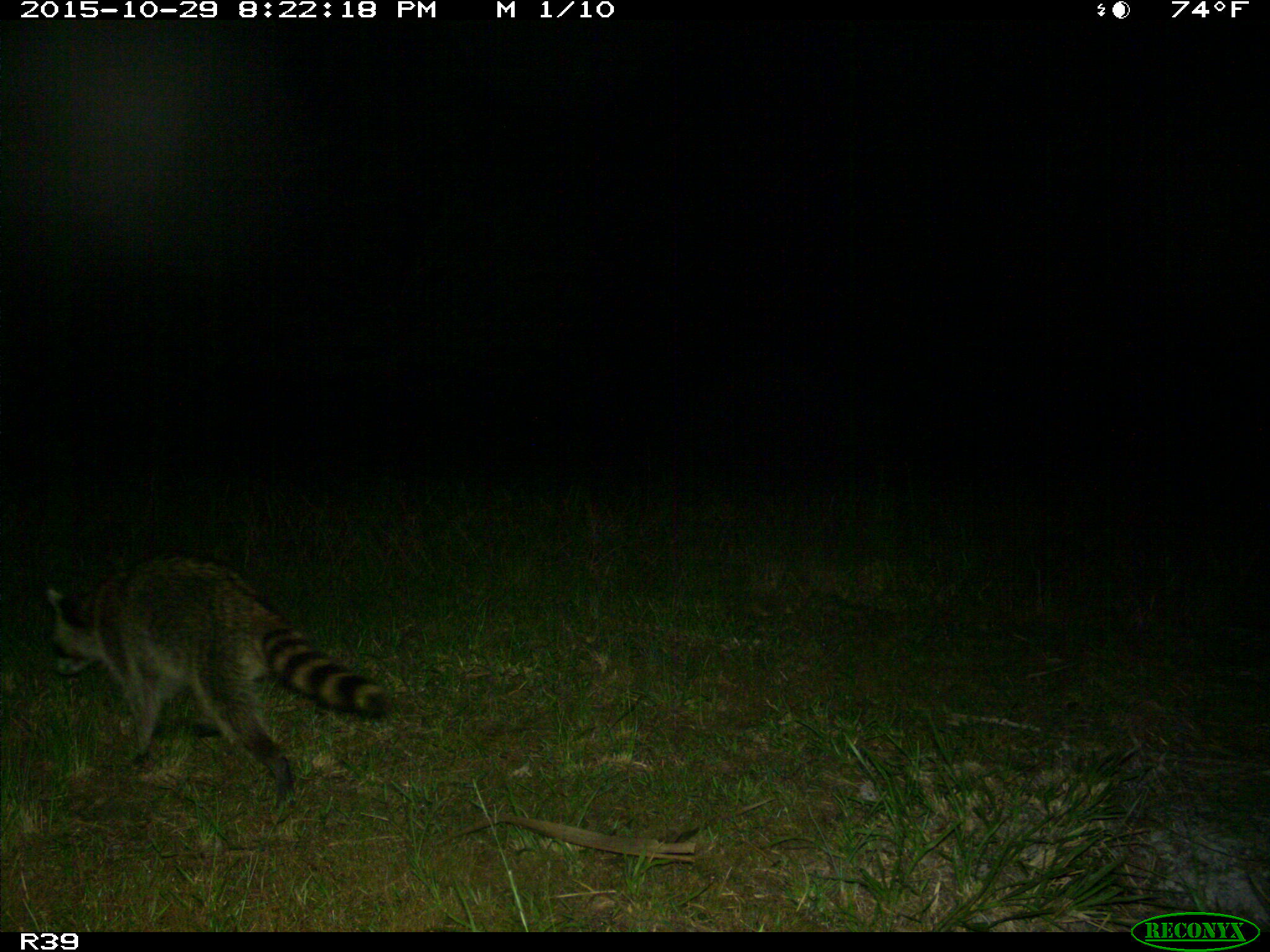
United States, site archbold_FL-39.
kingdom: Animalia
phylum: Chordata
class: Mammalia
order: Carnivora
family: Procyonidae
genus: Procyon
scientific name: Procyon lotor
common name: common raccoon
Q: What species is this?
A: Procyon lotor (common raccoon).